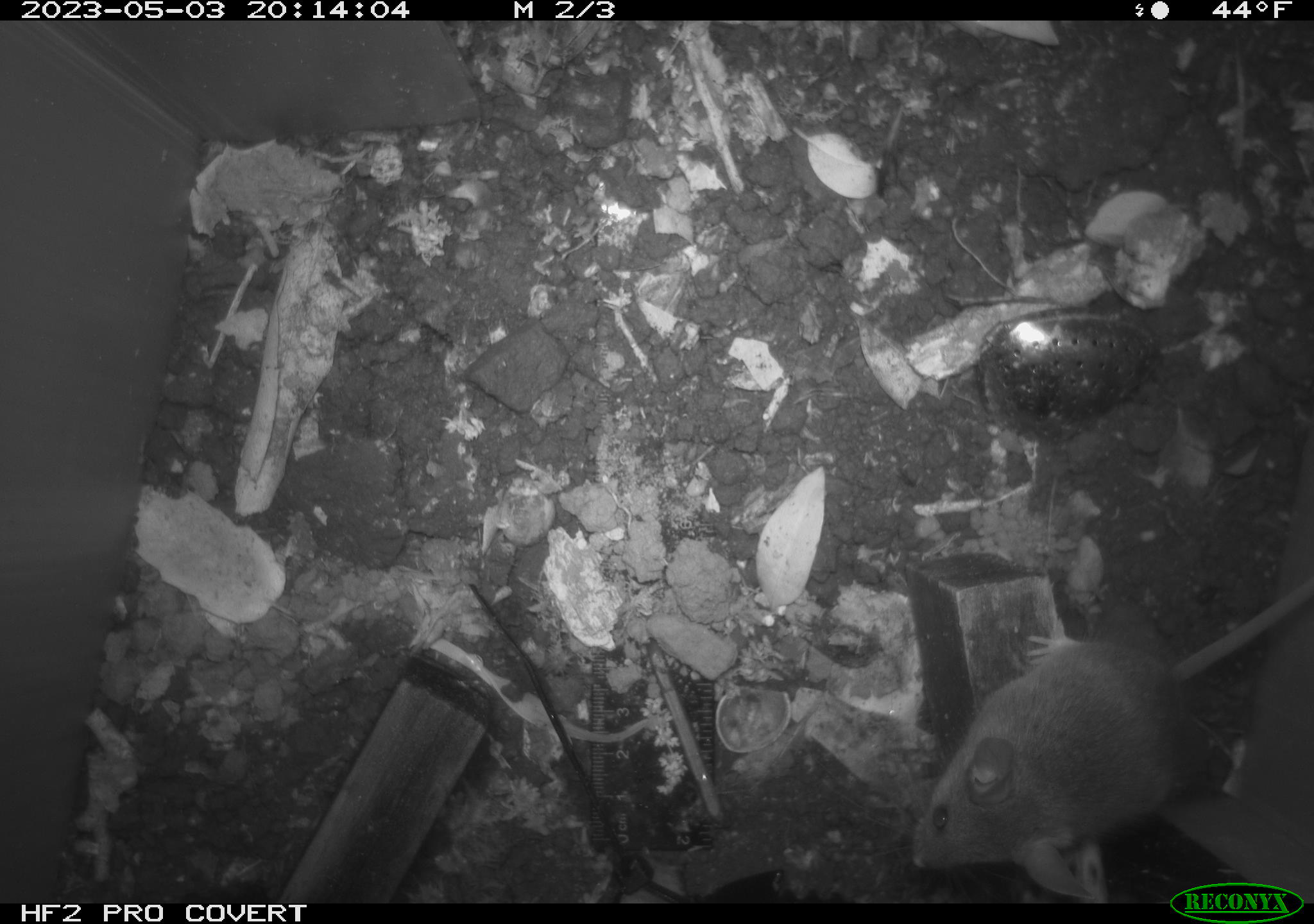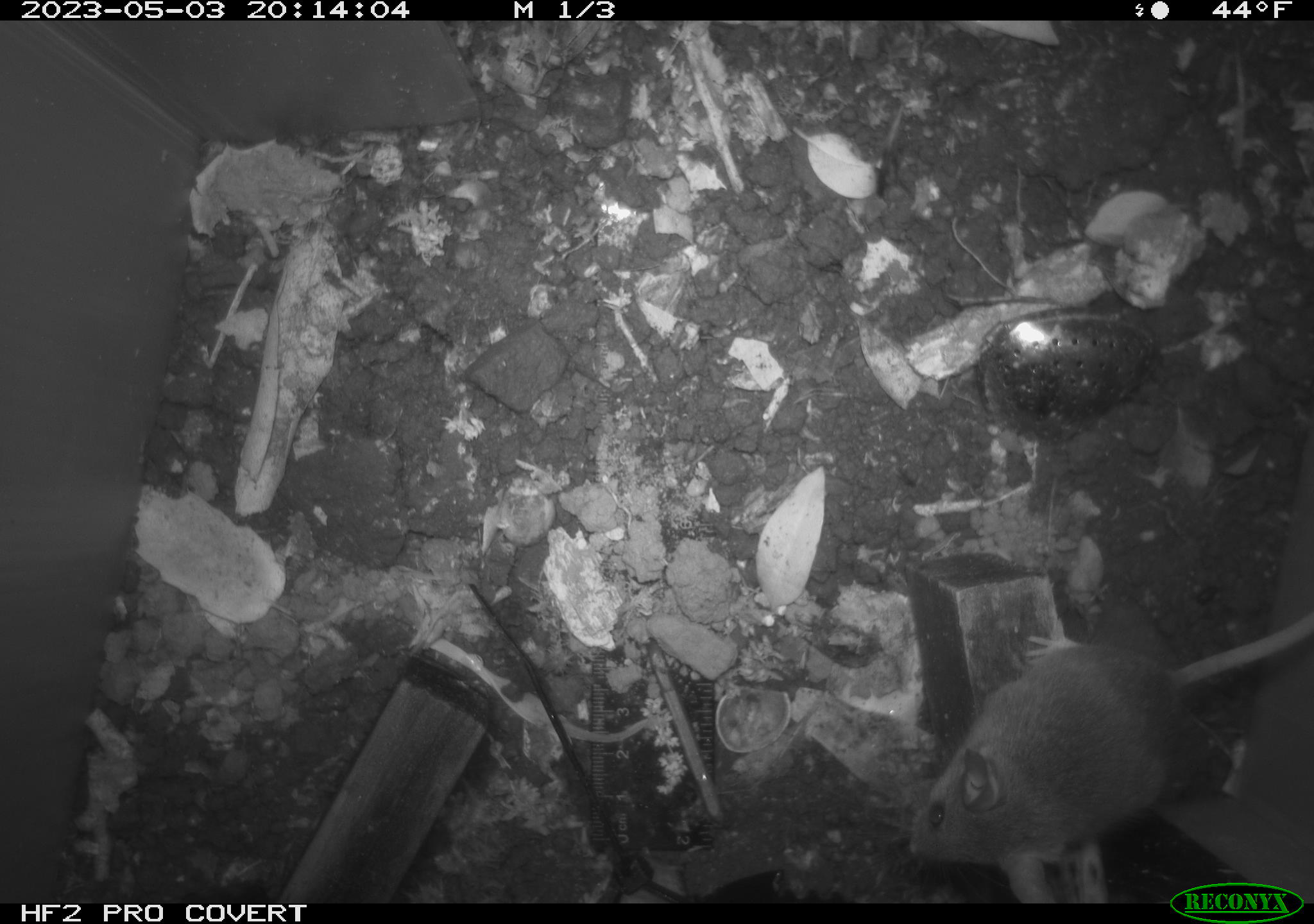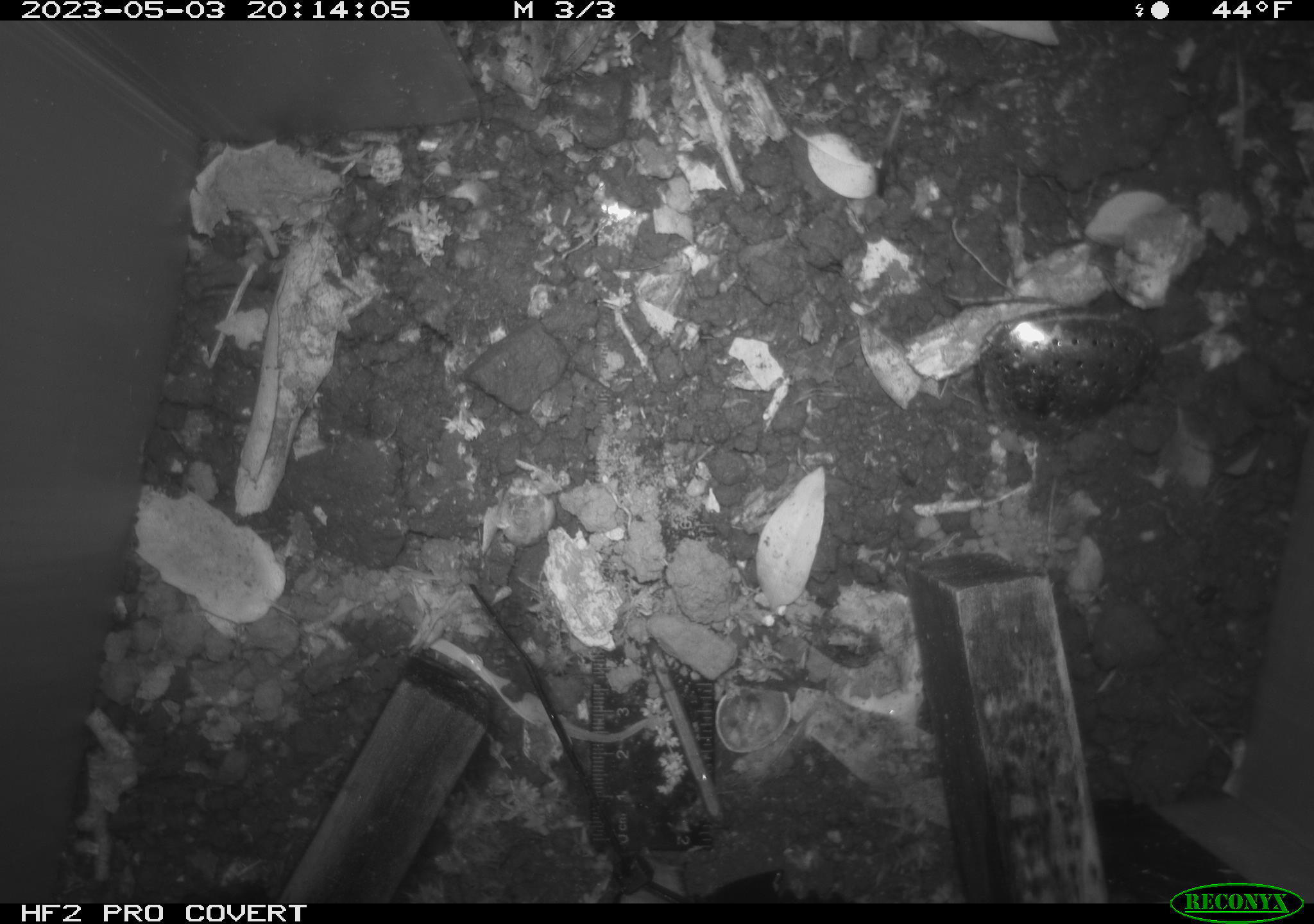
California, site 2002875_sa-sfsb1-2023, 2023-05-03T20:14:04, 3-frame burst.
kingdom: Animalia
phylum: Chordata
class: Mammalia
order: Rodentia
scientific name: Rodentia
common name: mouse species